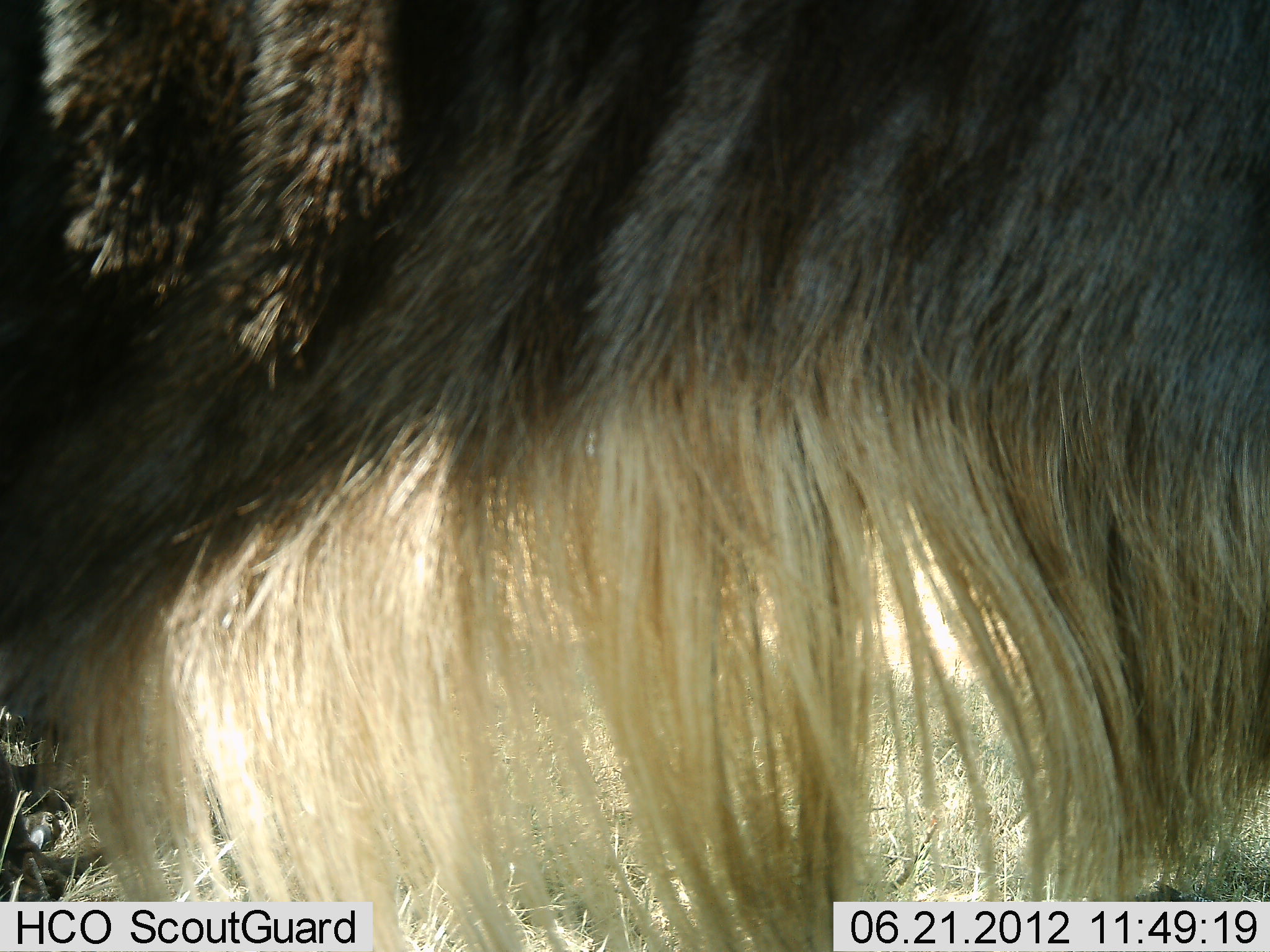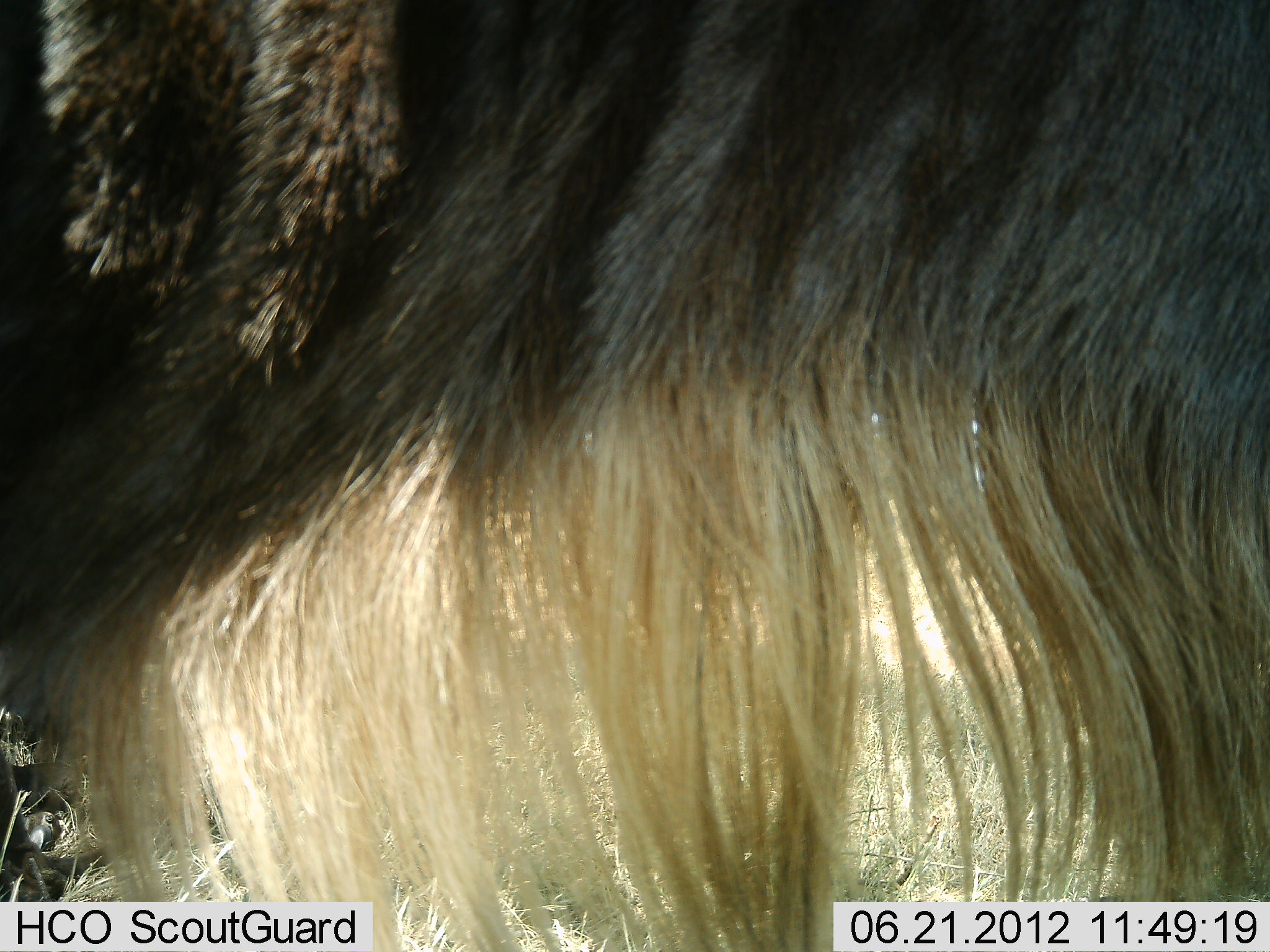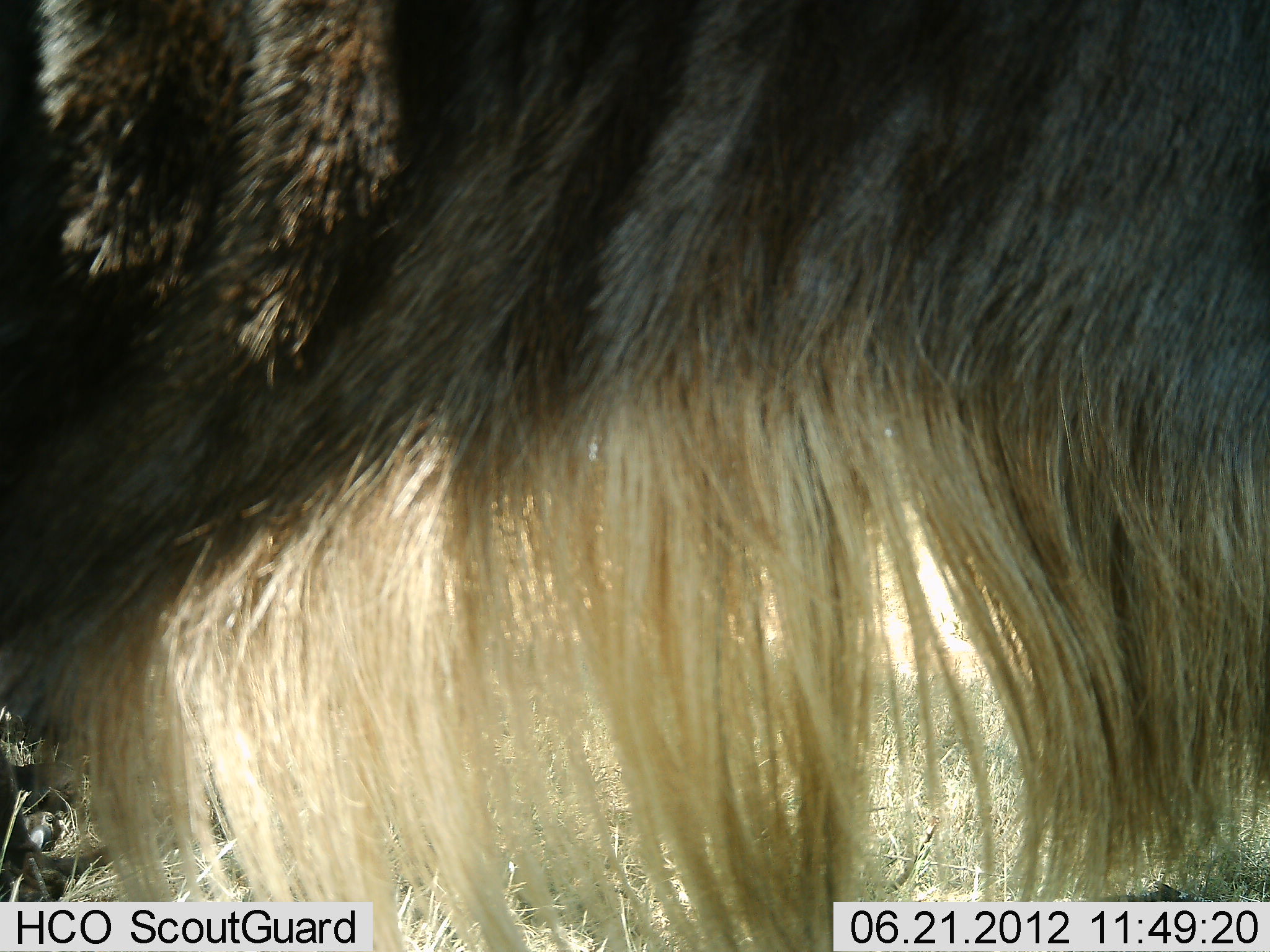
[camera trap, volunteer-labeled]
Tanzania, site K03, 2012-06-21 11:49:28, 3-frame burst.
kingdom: Animalia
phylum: Chordata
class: Mammalia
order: Artiodactyla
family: Bovidae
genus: Connochaetes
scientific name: Connochaetes taurinus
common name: blue wildebeest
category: wildebeest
Wildebeest (blue wildebeest) (Connochaetes taurinus), count 1. Behavior (volunteer vote fractions): standing 90%, resting 10%, moving 0%, interacting 0%. Young present (vote fraction): 0%. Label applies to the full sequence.